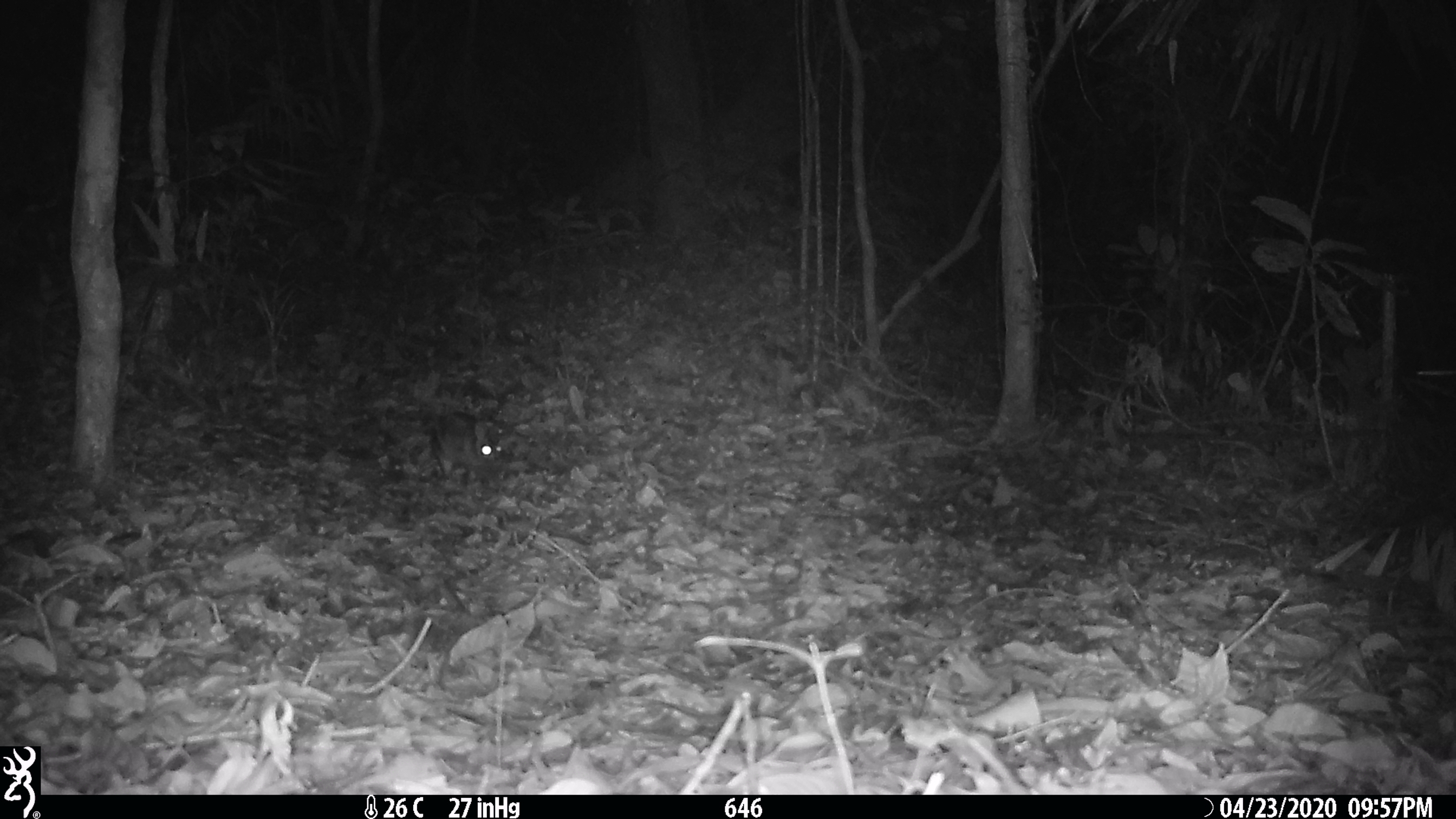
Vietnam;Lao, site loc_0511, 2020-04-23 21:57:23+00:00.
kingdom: Animalia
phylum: Chordata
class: Mammalia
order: Lagomorpha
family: Leporidae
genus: Nesolagus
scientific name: Nesolagus timminsi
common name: annamite striped rabbit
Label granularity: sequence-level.